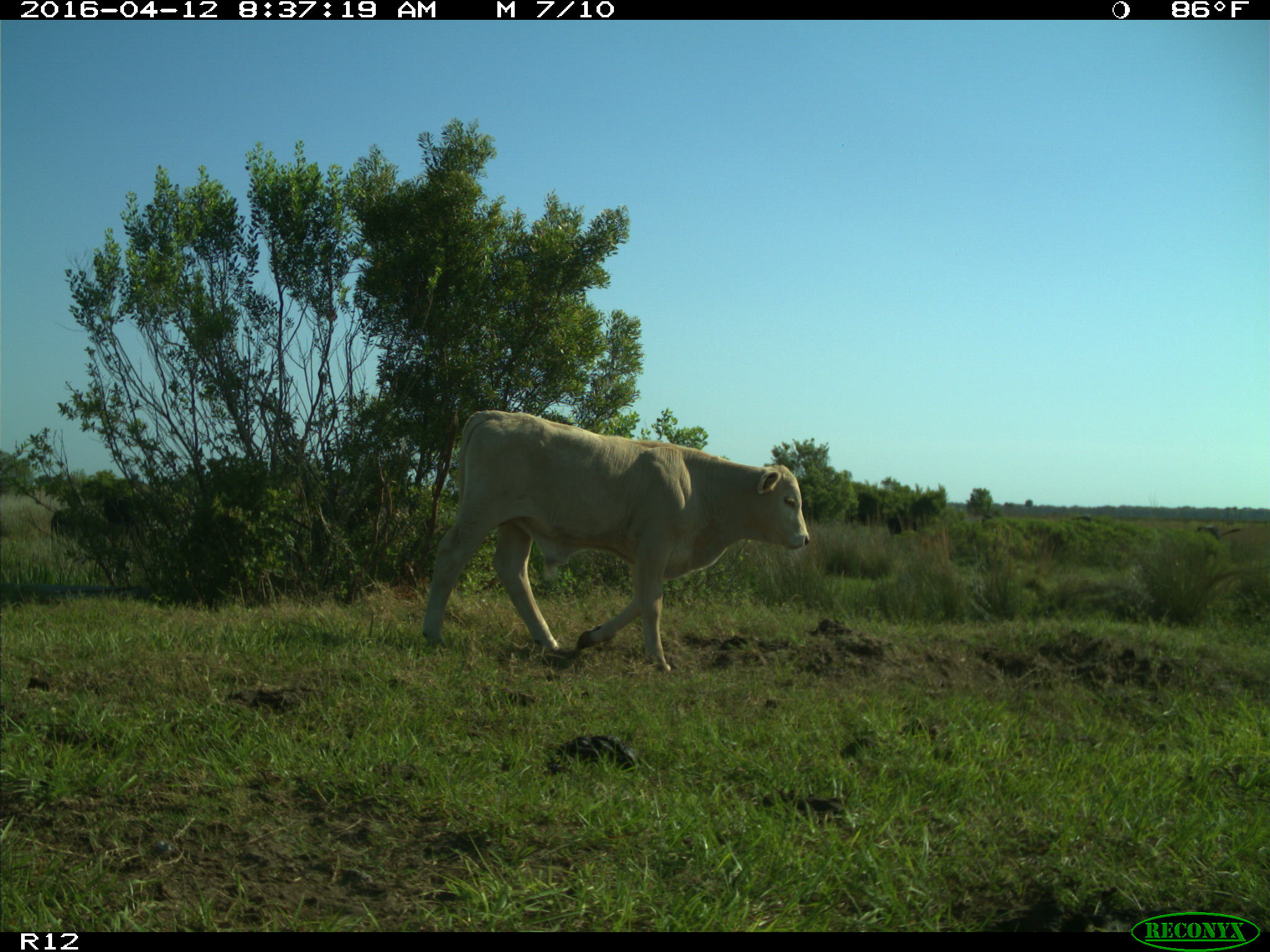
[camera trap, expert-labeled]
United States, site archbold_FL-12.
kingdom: Animalia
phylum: Chordata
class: Mammalia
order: Artiodactyla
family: Bovidae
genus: Bos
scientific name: Bos taurus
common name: domestic cow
Bos taurus (domestic cow).